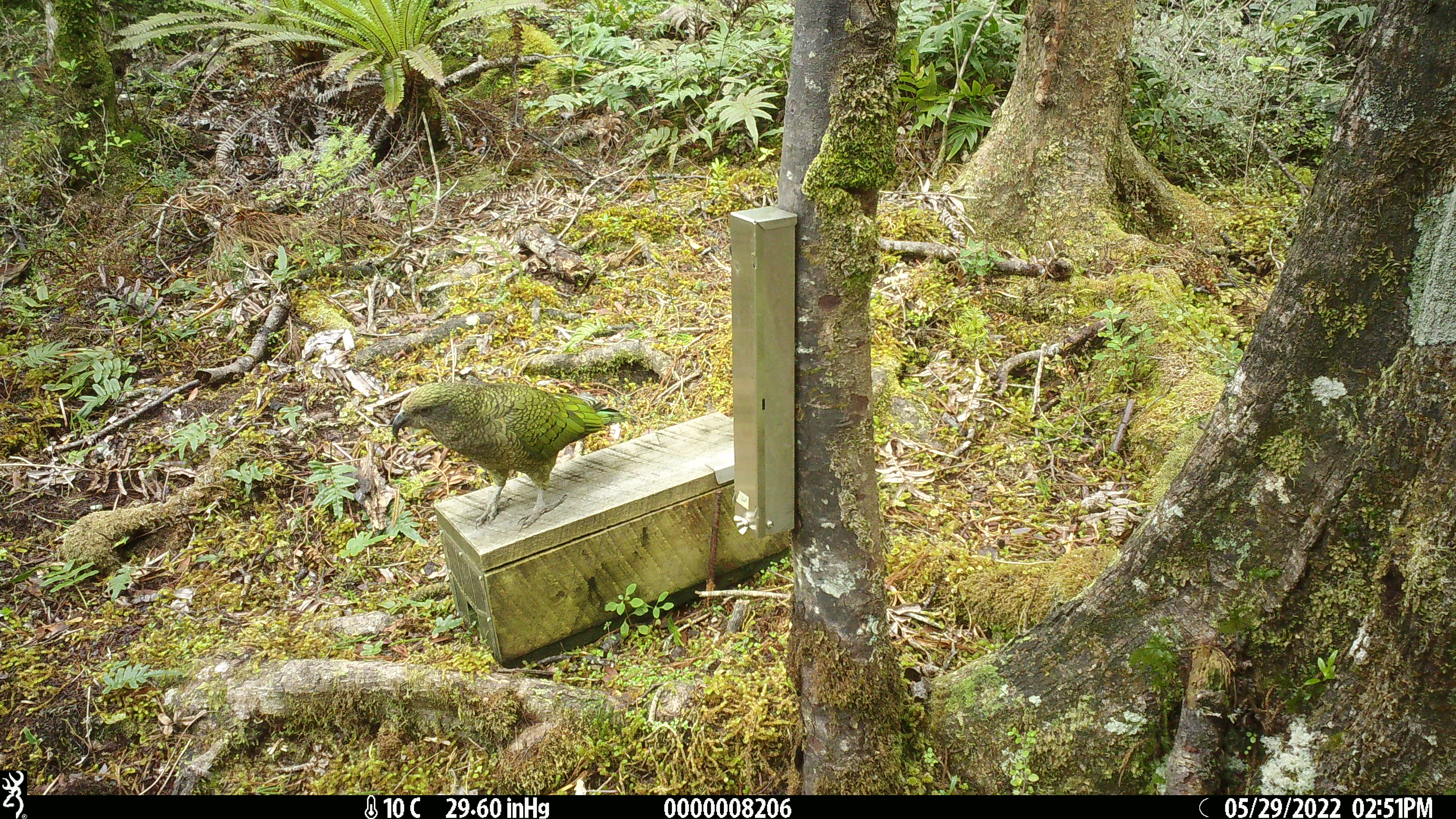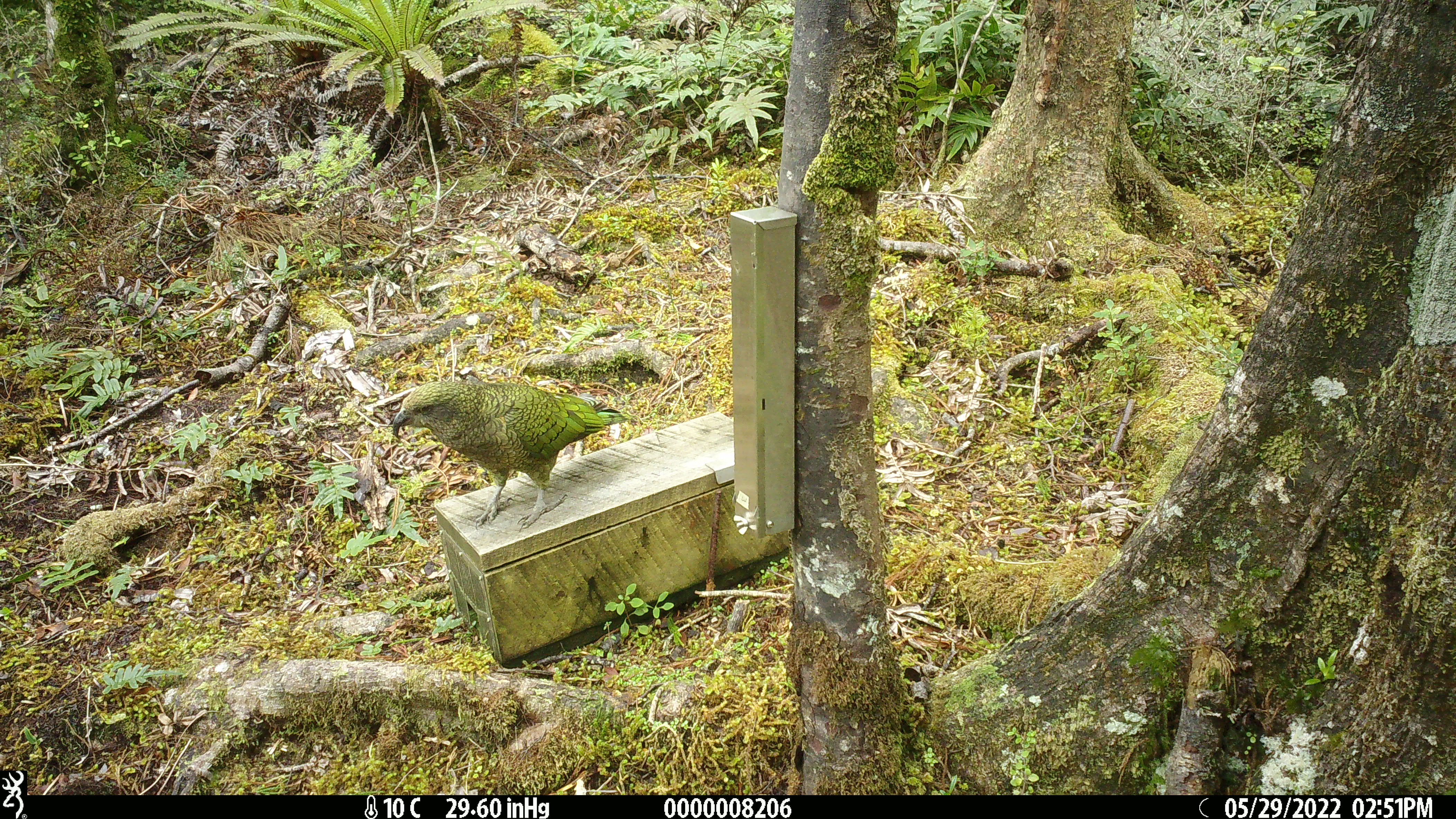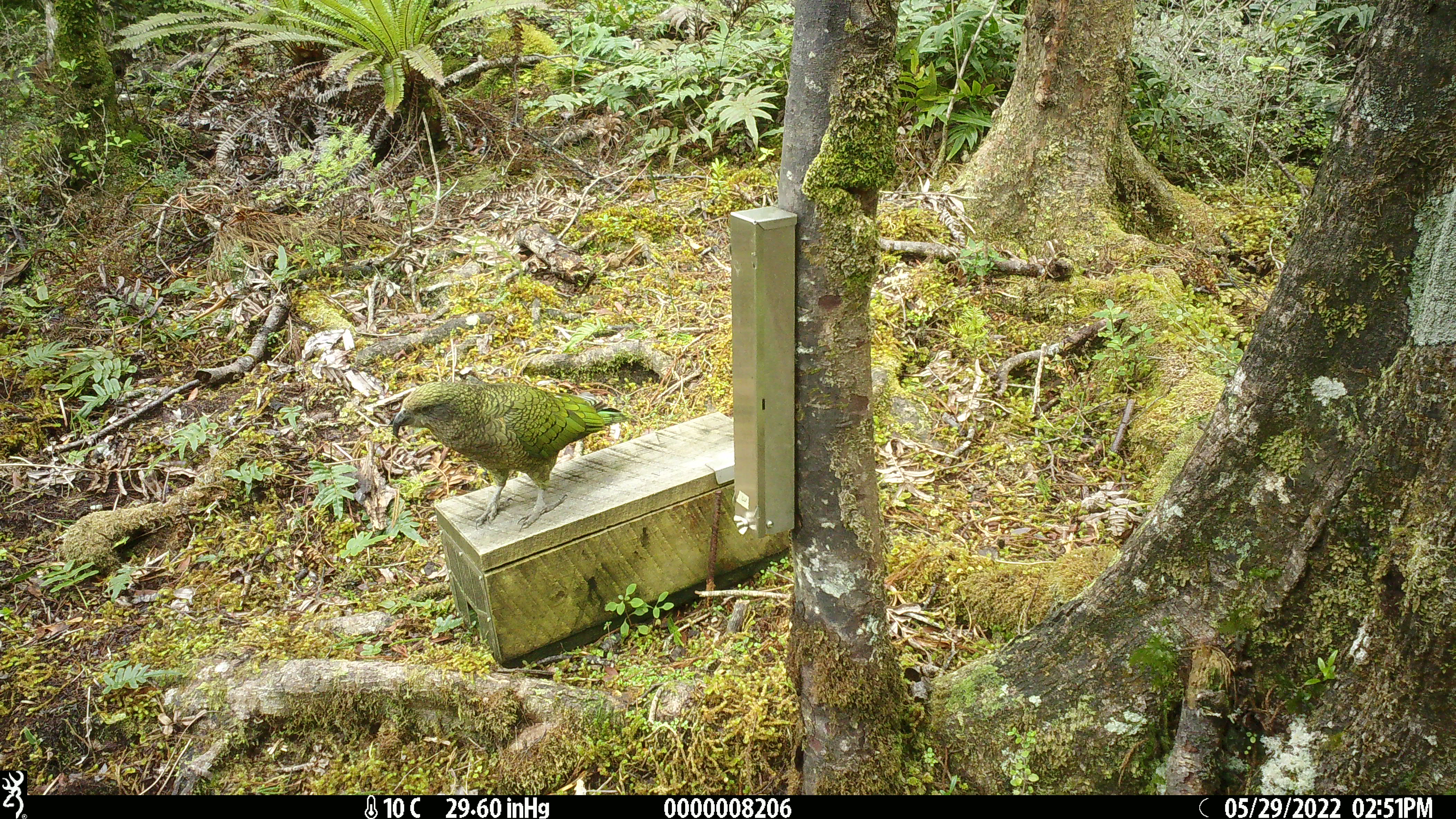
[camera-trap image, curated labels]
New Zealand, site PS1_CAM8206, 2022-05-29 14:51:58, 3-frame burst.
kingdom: Animalia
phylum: Chordata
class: Aves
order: Psittaciformes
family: Strigopidae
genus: Nestor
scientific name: Nestor notabilis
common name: kea